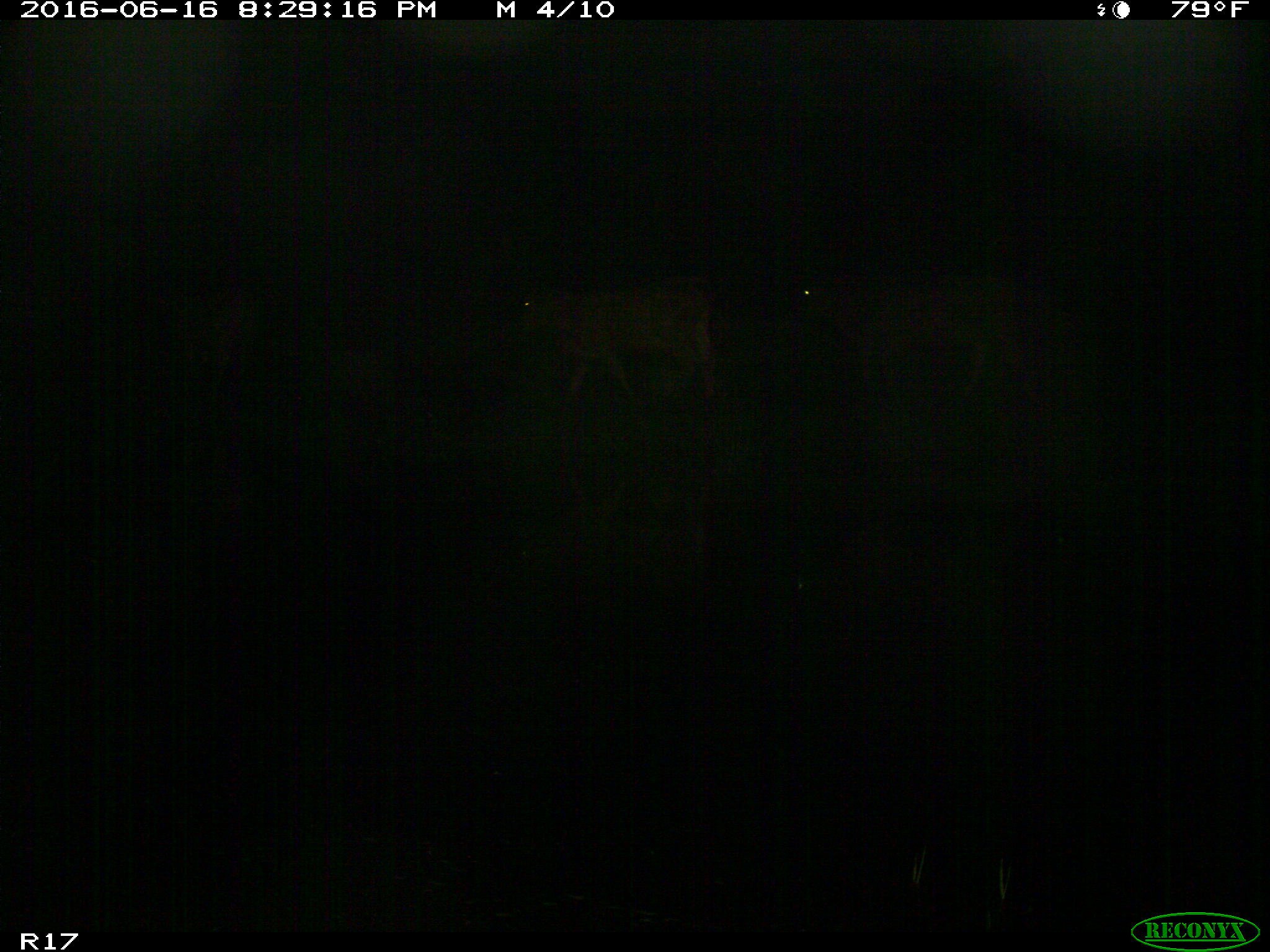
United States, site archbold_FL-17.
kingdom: Animalia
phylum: Chordata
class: Mammalia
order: Artiodactyla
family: Bovidae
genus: Bos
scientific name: Bos taurus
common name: domestic cow